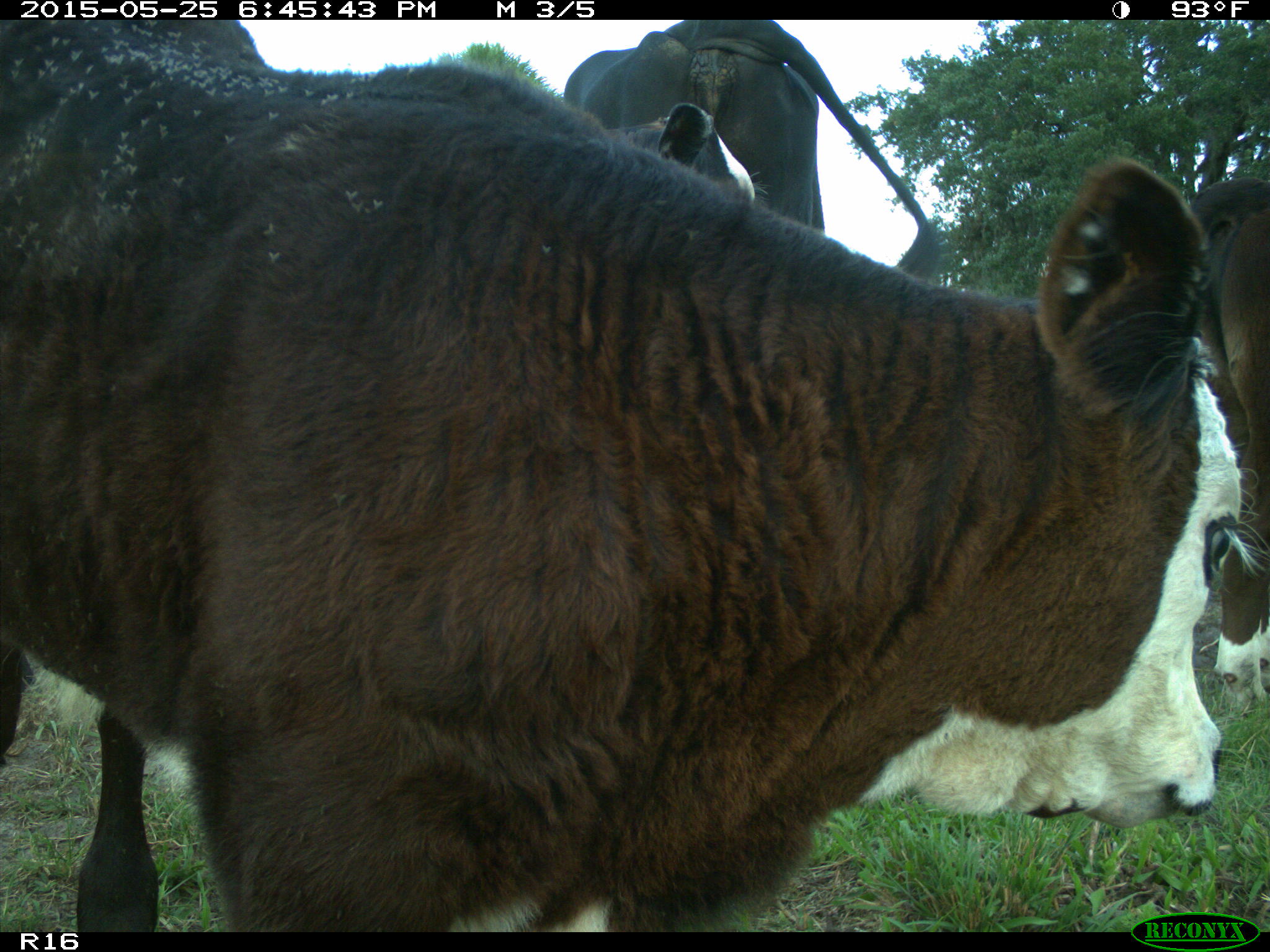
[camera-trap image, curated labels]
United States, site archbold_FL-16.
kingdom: Animalia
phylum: Chordata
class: Mammalia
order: Artiodactyla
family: Bovidae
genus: Bos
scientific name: Bos taurus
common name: domestic cow